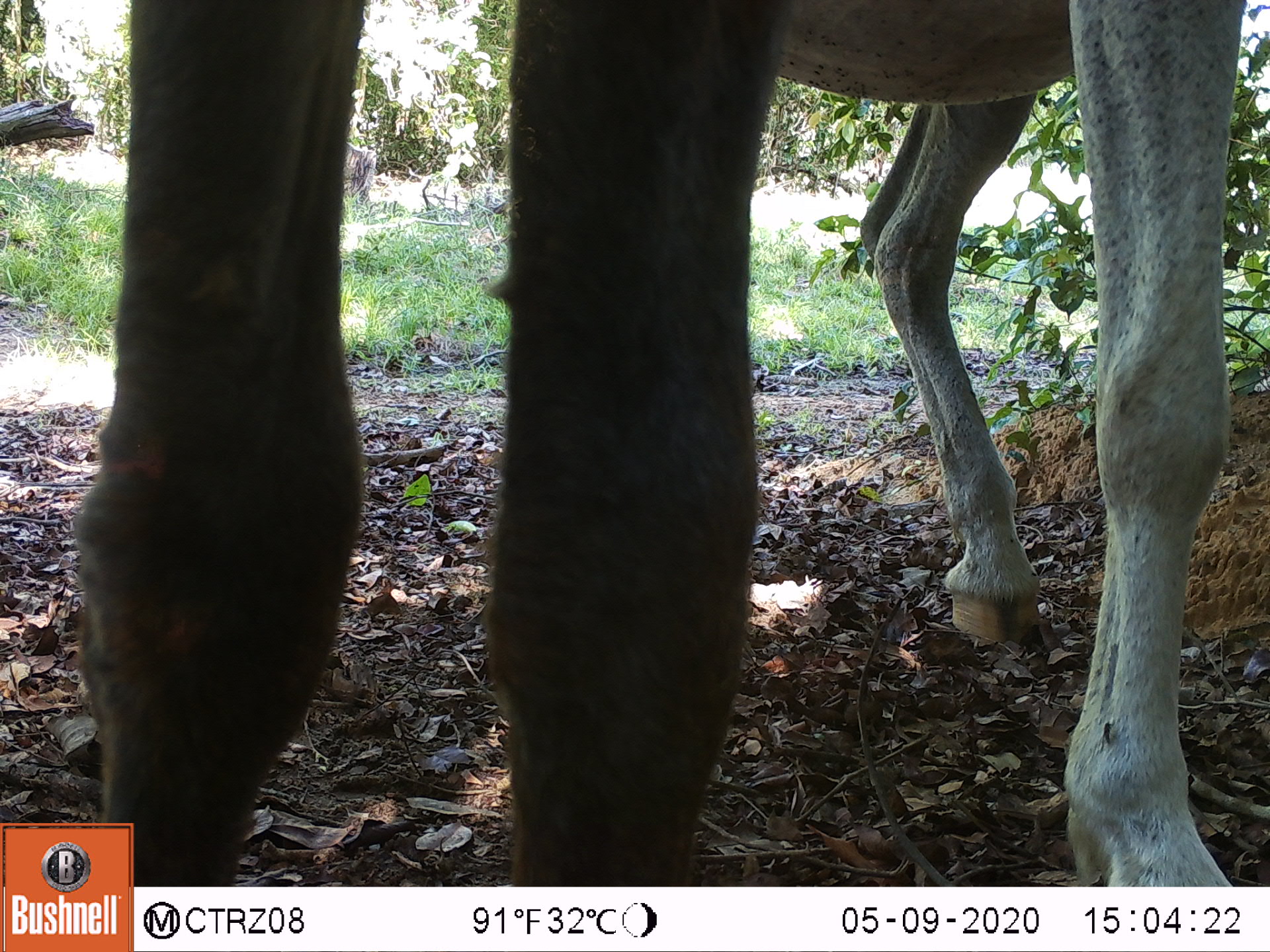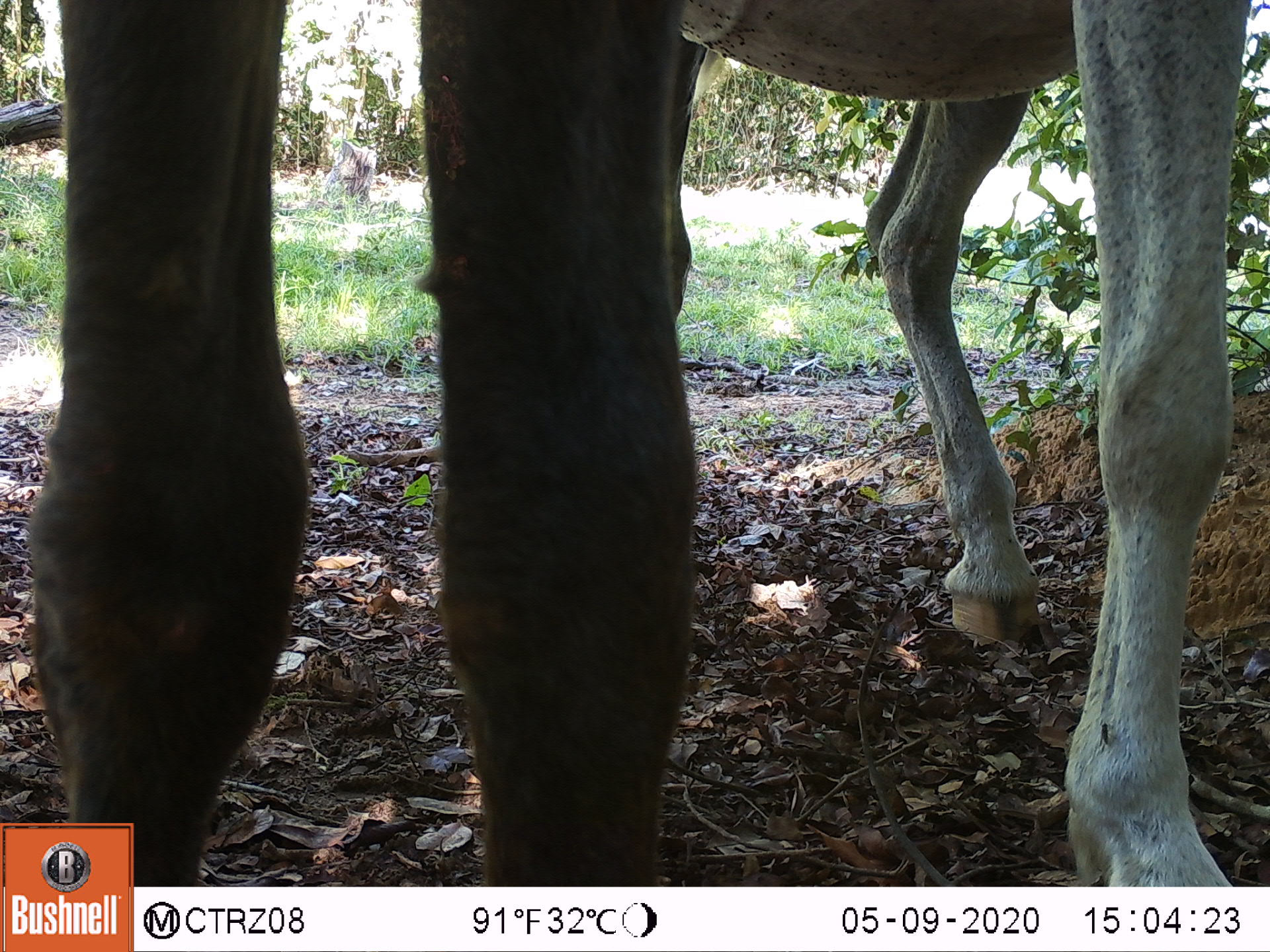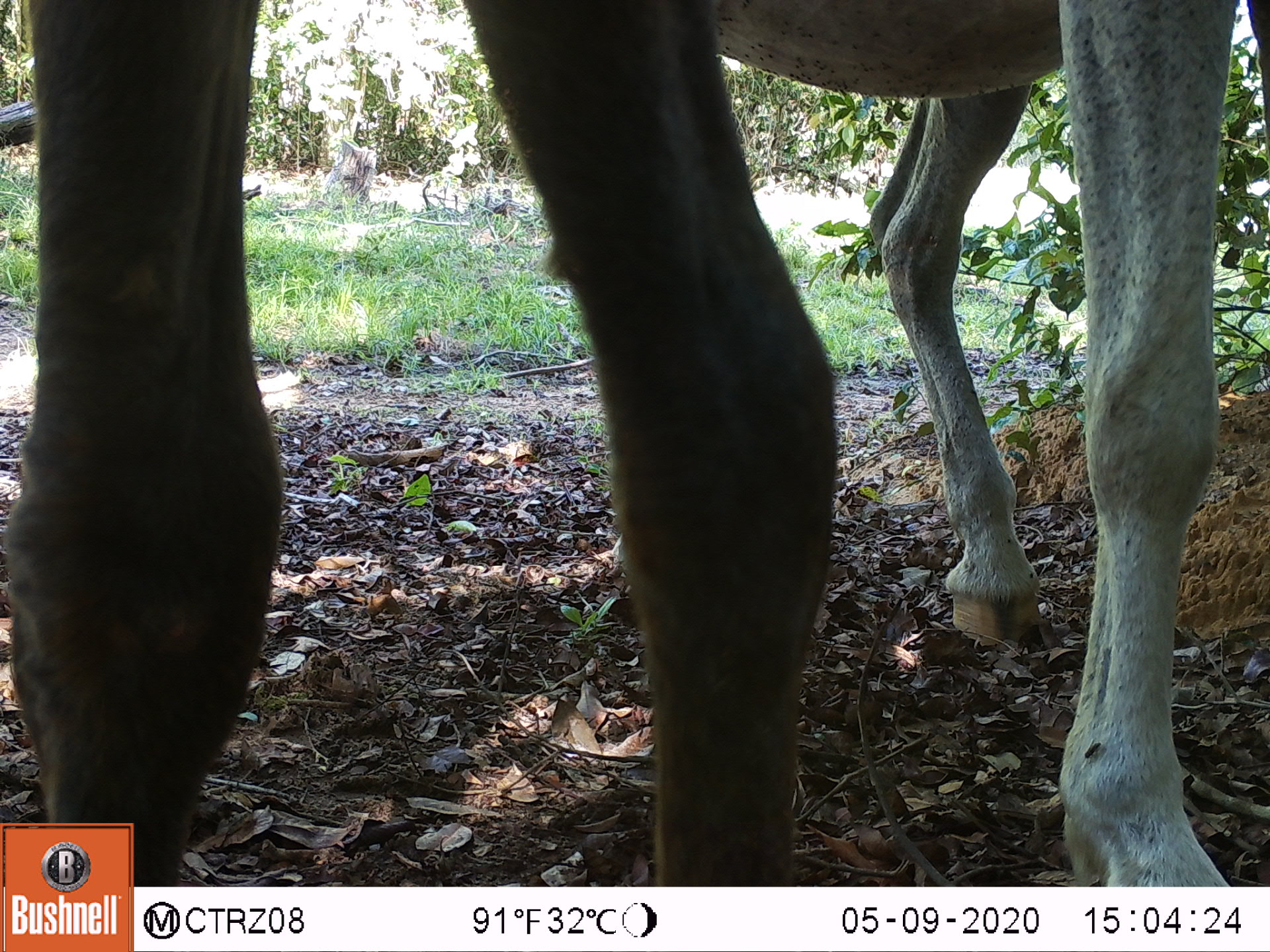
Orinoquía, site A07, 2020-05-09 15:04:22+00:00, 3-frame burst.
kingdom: Animalia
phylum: Chordata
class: Mammalia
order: Perissodactyla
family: Equidae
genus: Equus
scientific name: Equus caballus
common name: domestic horse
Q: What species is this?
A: Domestic horse (Equus caballus).